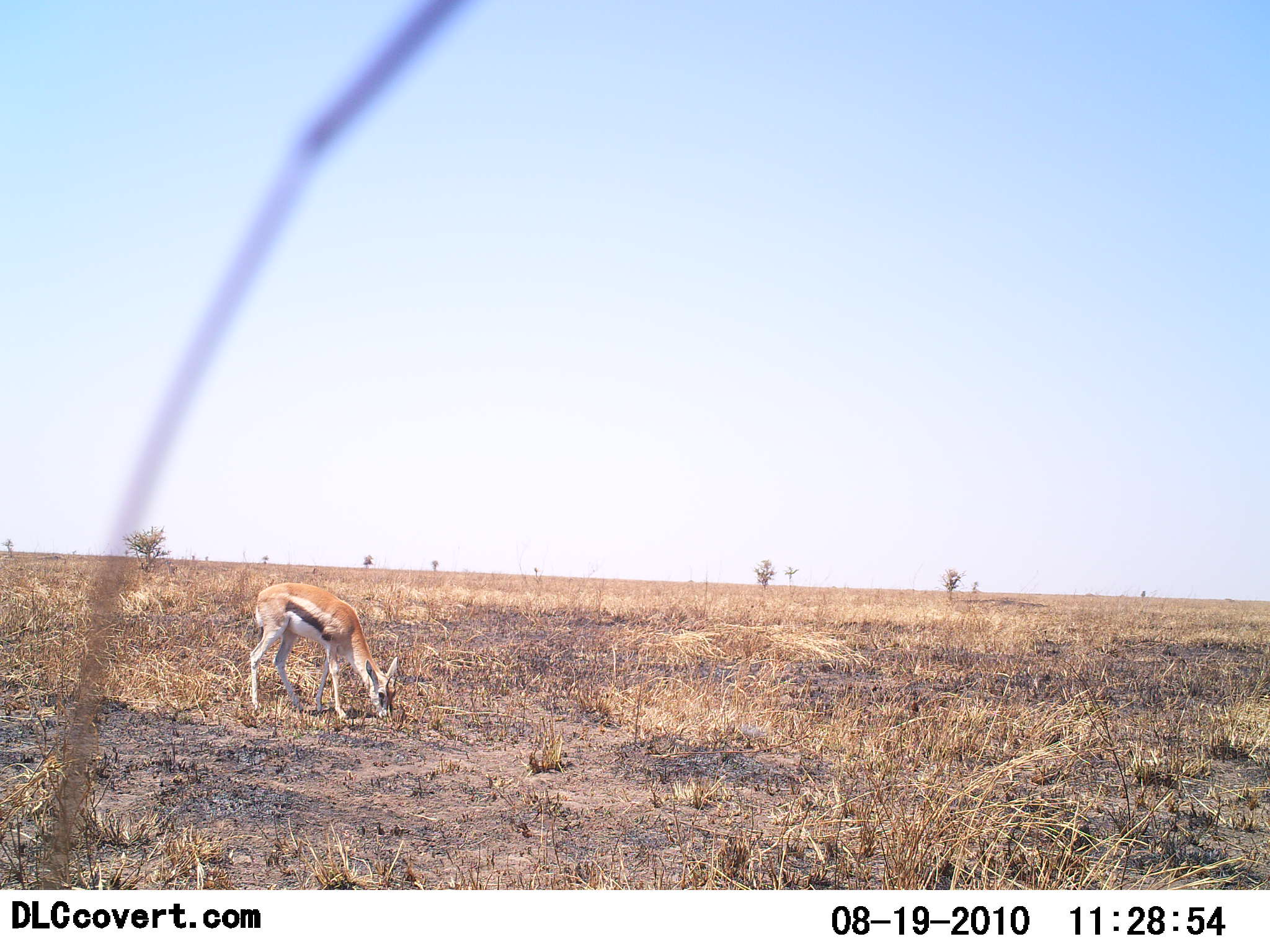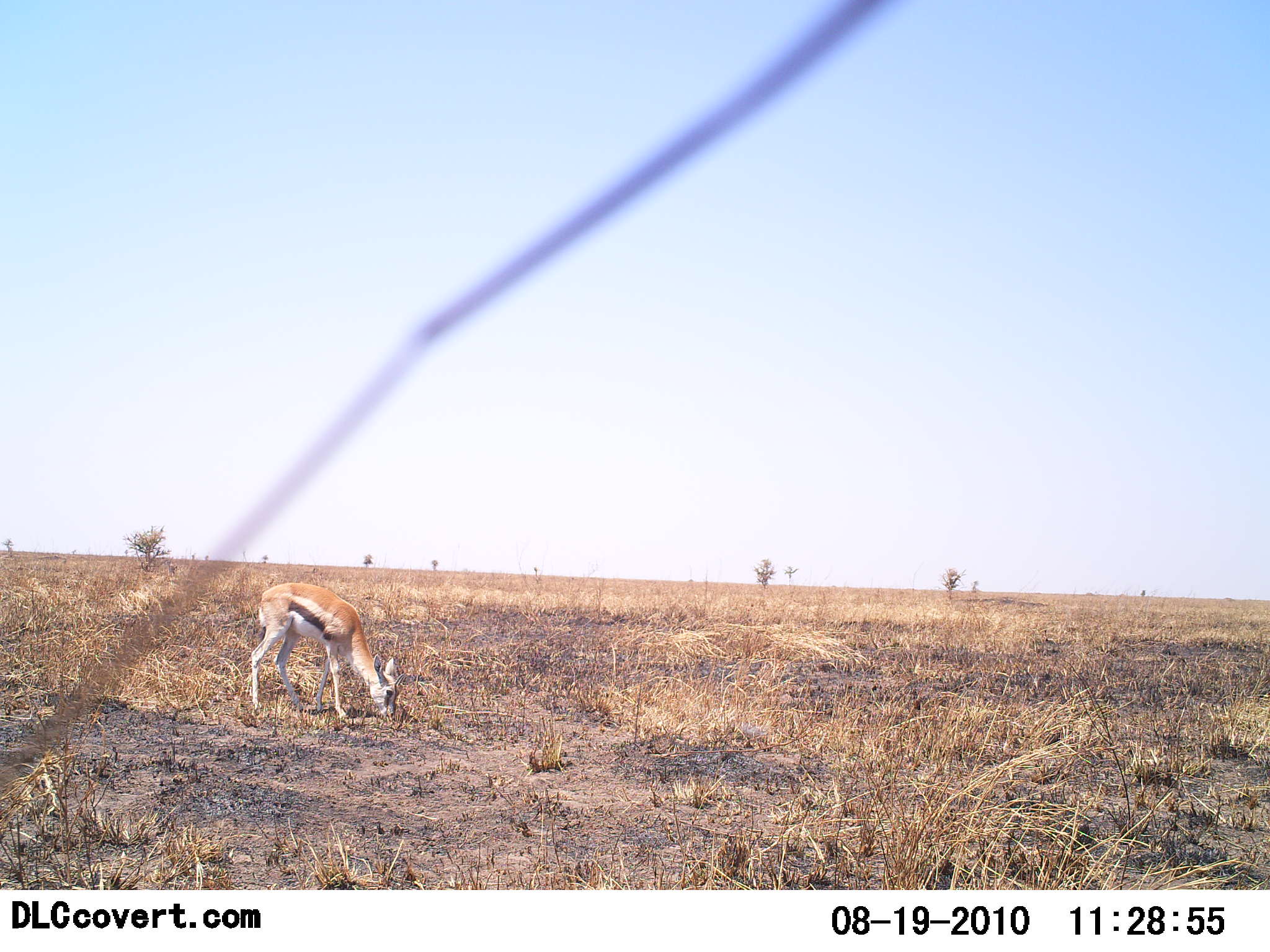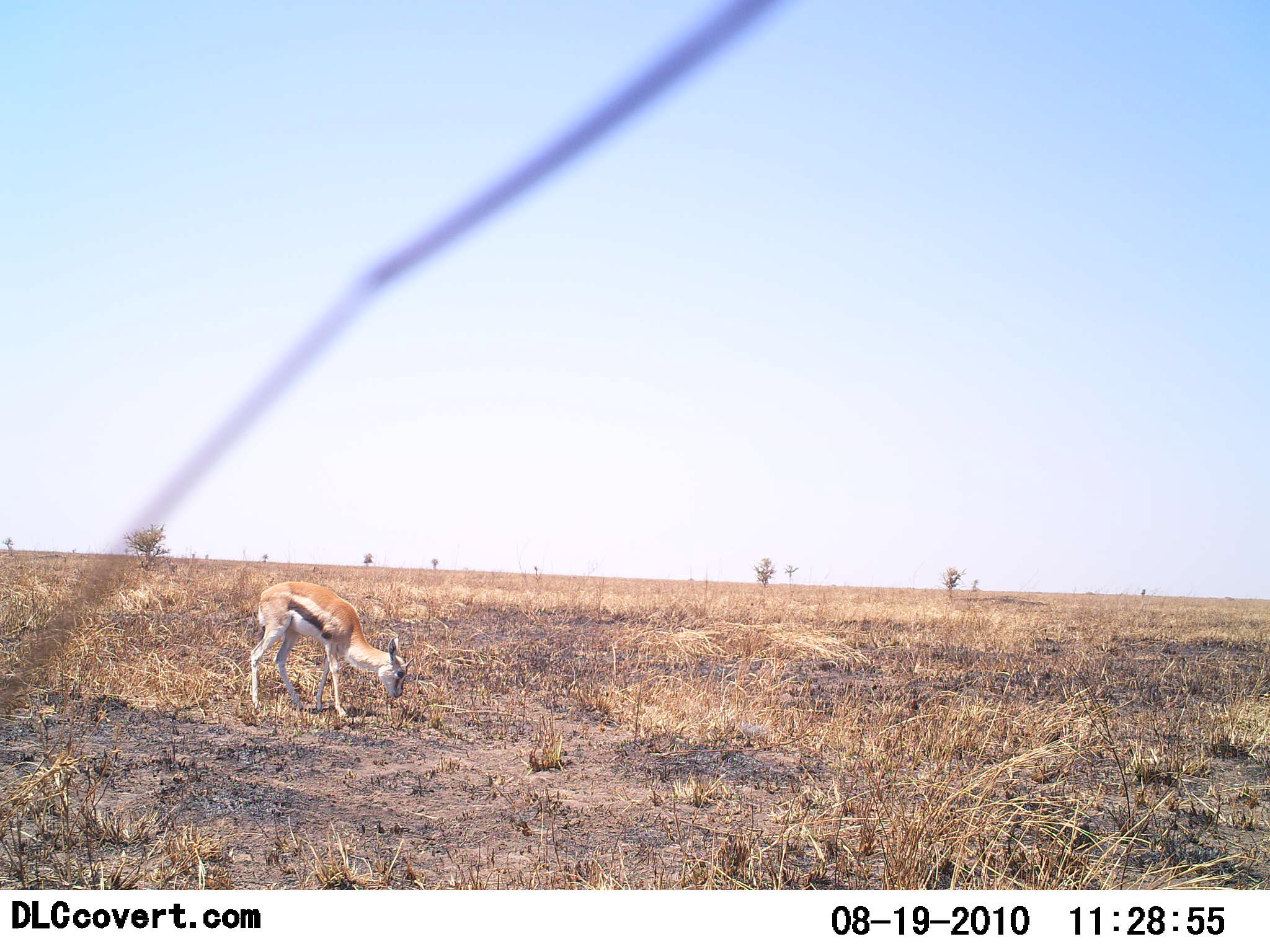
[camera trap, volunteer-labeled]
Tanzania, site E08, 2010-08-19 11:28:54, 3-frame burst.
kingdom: Animalia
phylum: Chordata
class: Mammalia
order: Artiodactyla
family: Bovidae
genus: Eudorcas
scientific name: Eudorcas thomsonii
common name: thomson's gazelle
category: gazellethomsons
Gazellethomsons (thomson's gazelle) (Eudorcas thomsonii), count 1. Behavior (volunteer vote fractions): standing 29%, resting 0%, moving 0%, interacting 0%. Young present (vote fraction): 29%. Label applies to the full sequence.